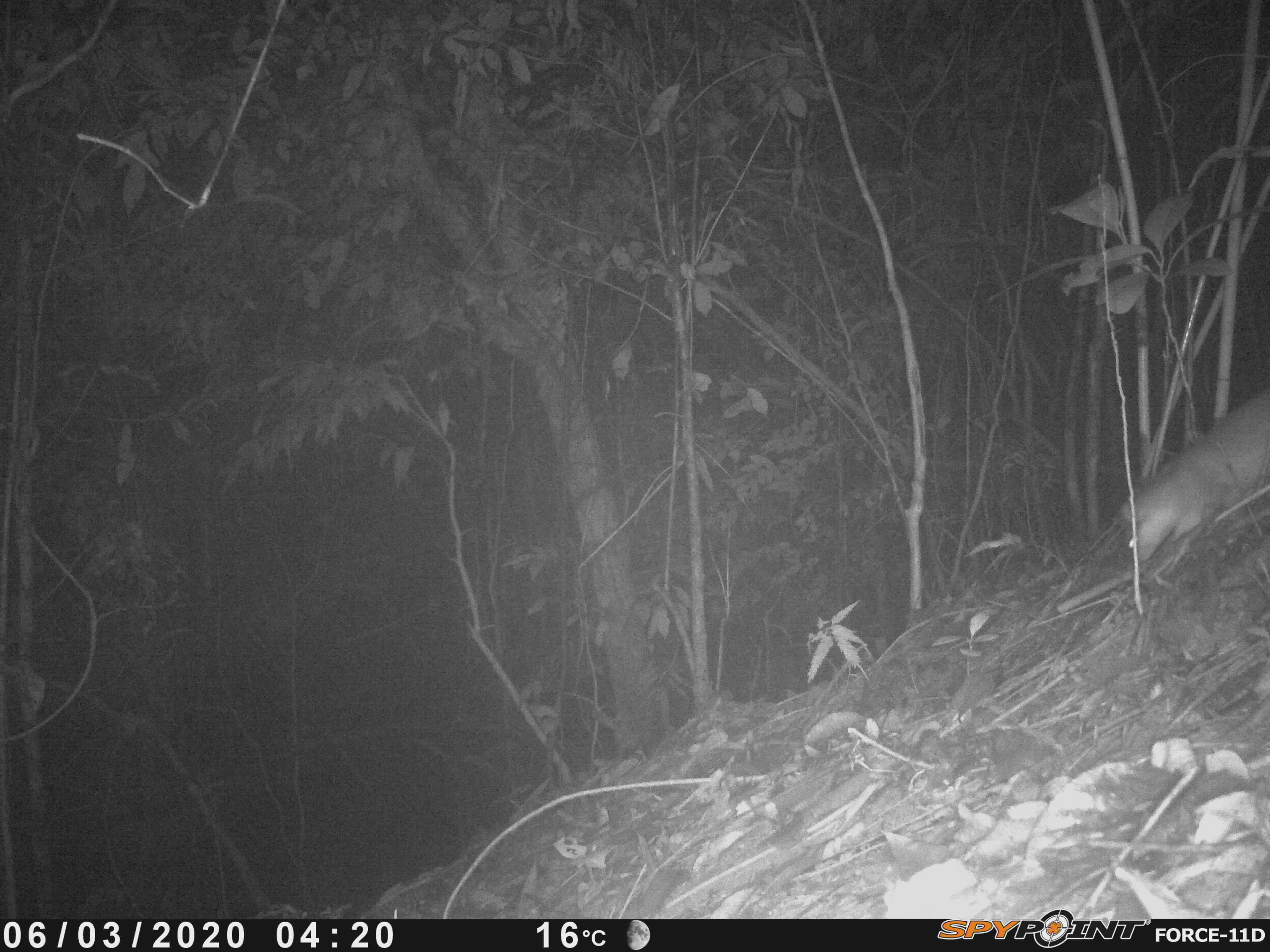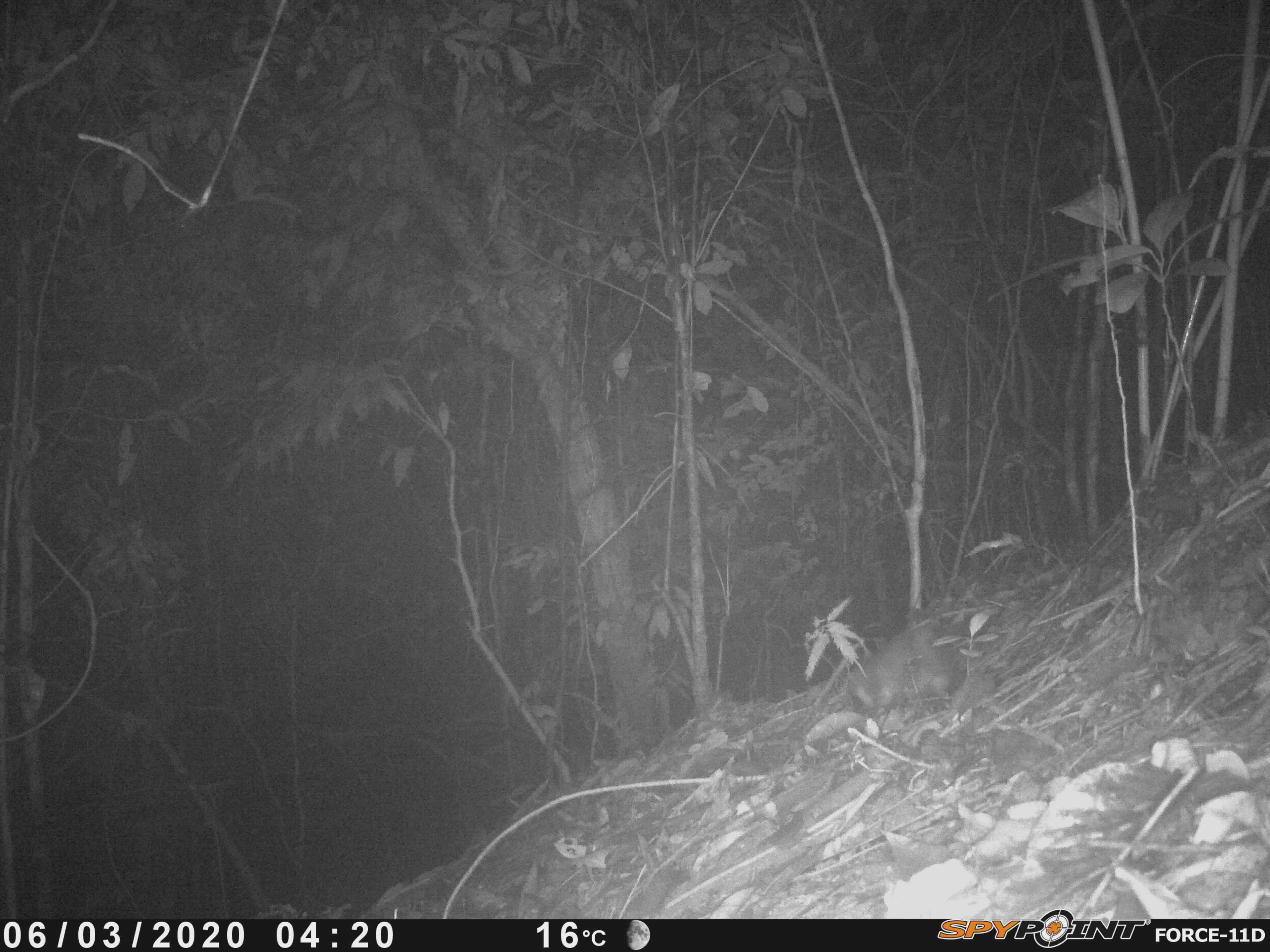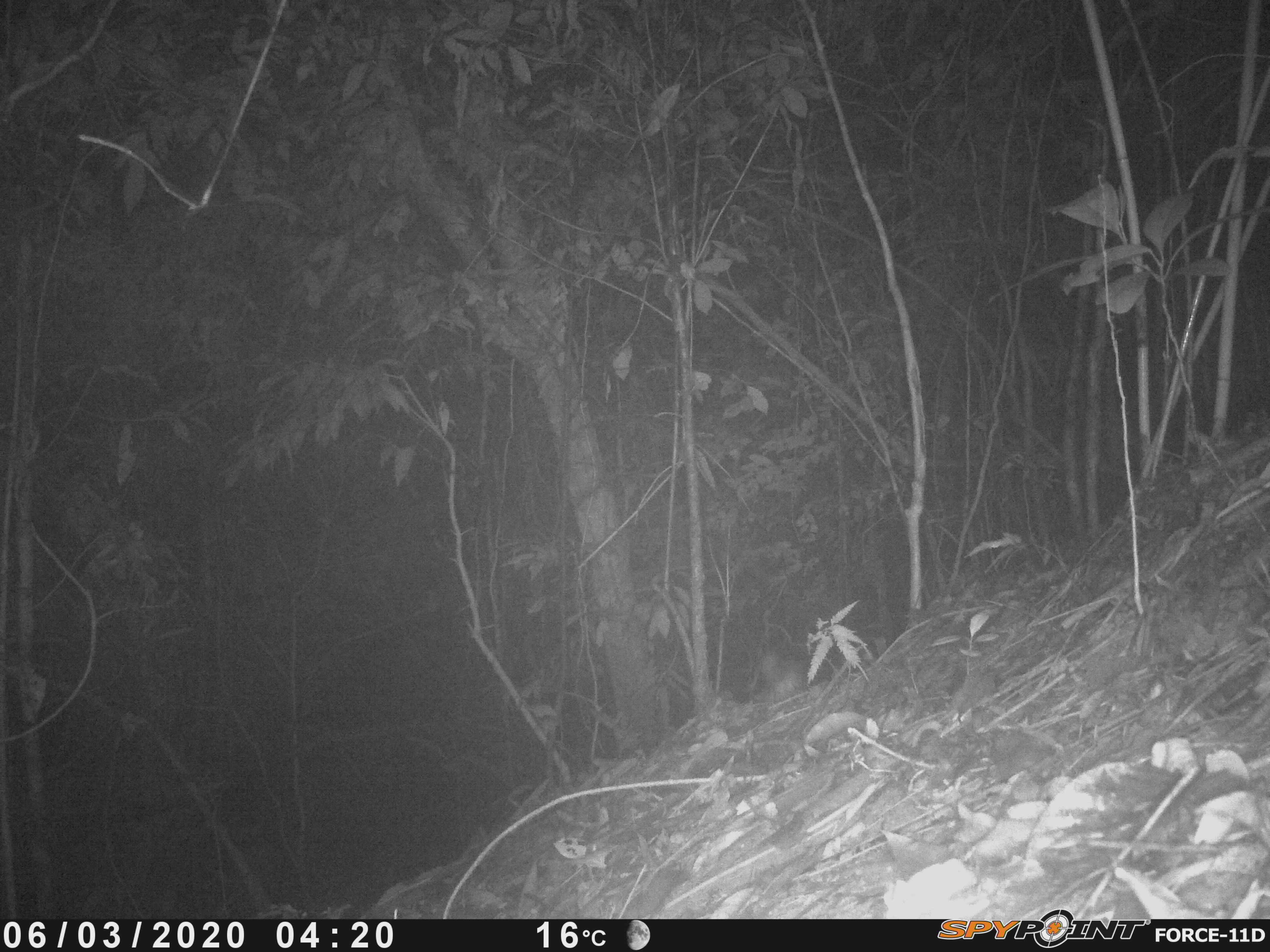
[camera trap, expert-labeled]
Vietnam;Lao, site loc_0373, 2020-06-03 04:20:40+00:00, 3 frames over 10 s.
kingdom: Animalia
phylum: Chordata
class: Mammalia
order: Carnivora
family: Mustelidae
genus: Melogale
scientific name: Melogale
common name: ferret badger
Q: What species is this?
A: Ferret badger (Melogale).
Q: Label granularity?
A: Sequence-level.